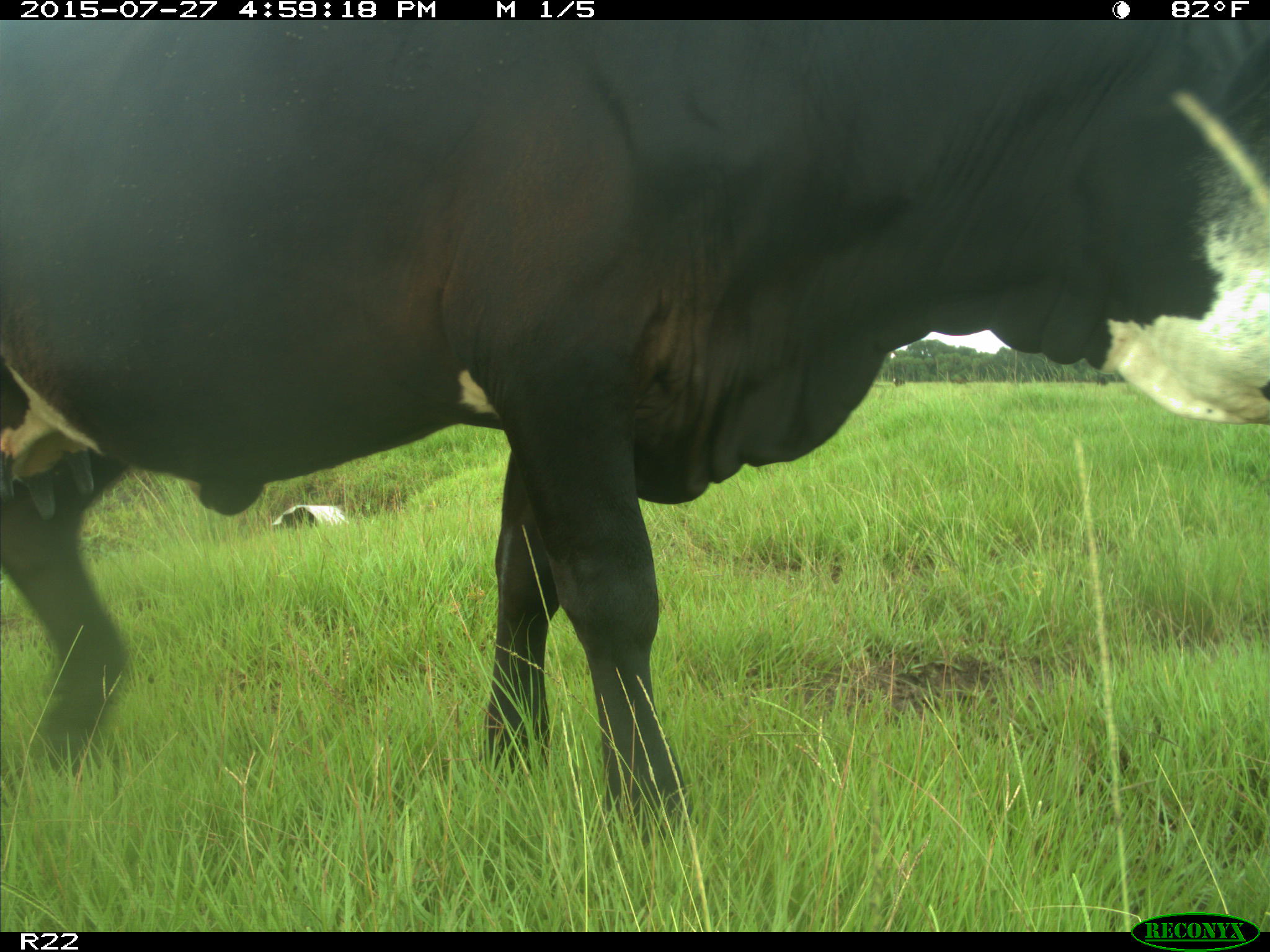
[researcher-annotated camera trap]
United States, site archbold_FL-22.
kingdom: Animalia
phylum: Chordata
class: Mammalia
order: Artiodactyla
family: Bovidae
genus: Bos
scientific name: Bos taurus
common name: domestic cow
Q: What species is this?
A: Bos taurus (domestic cow).